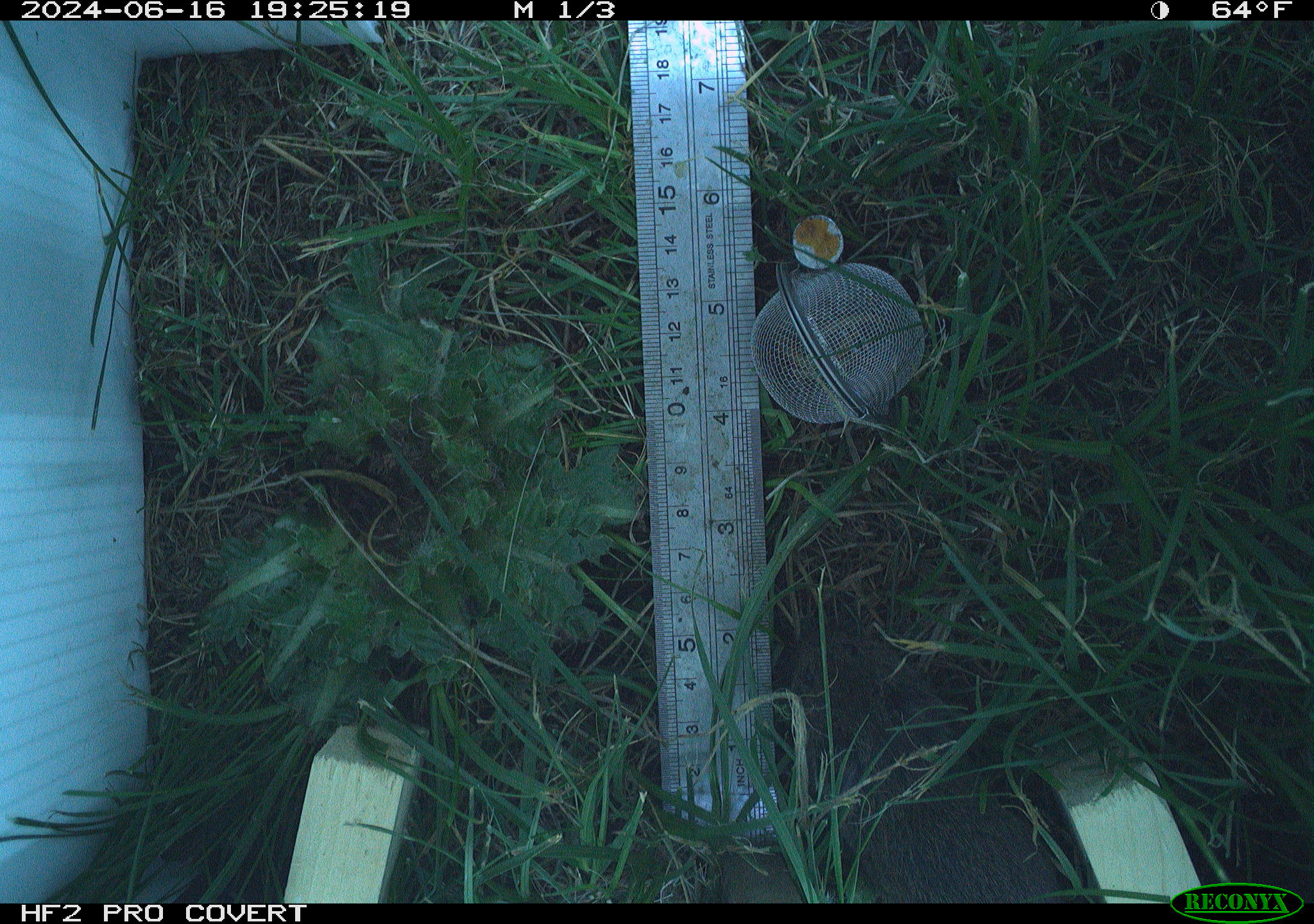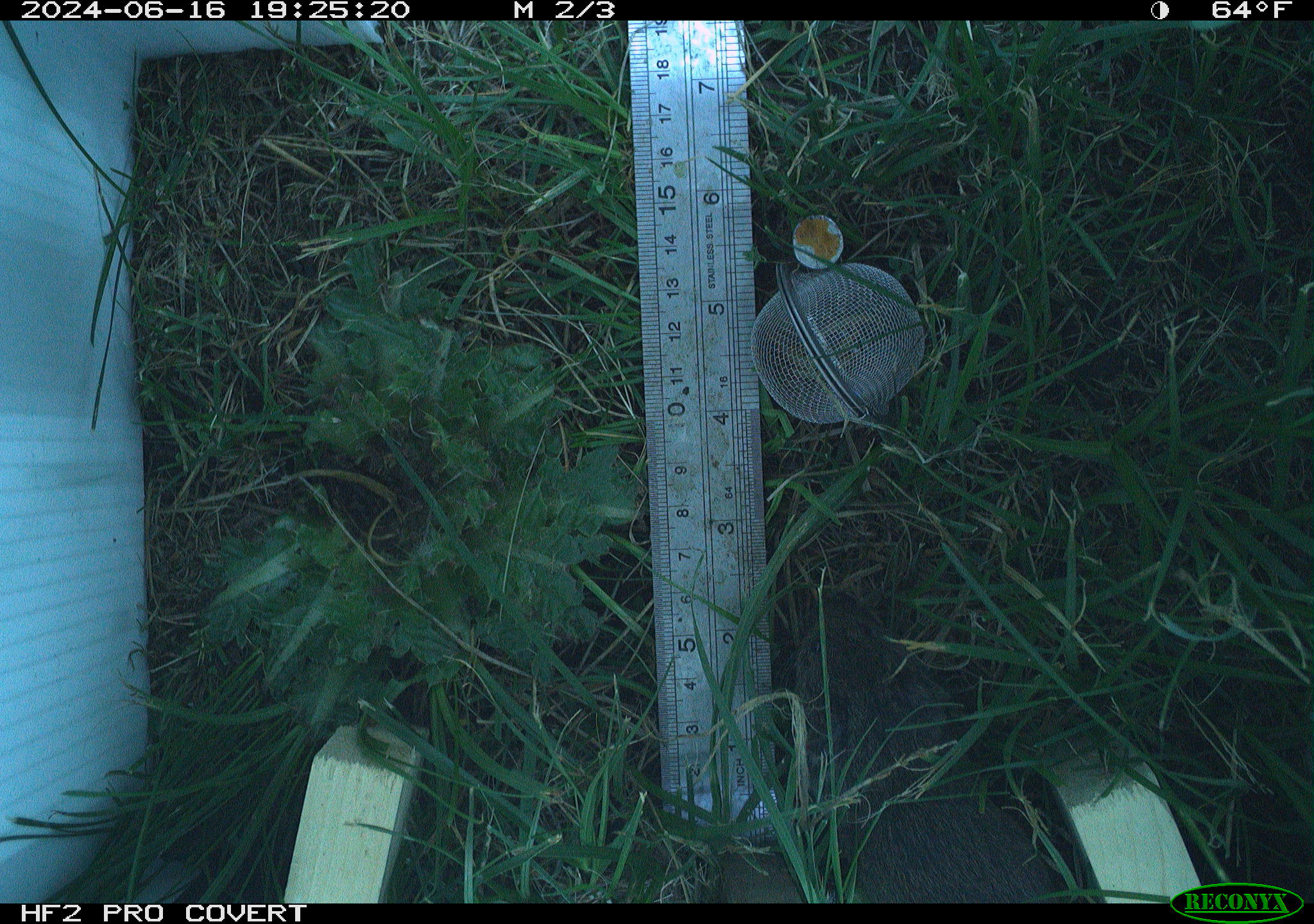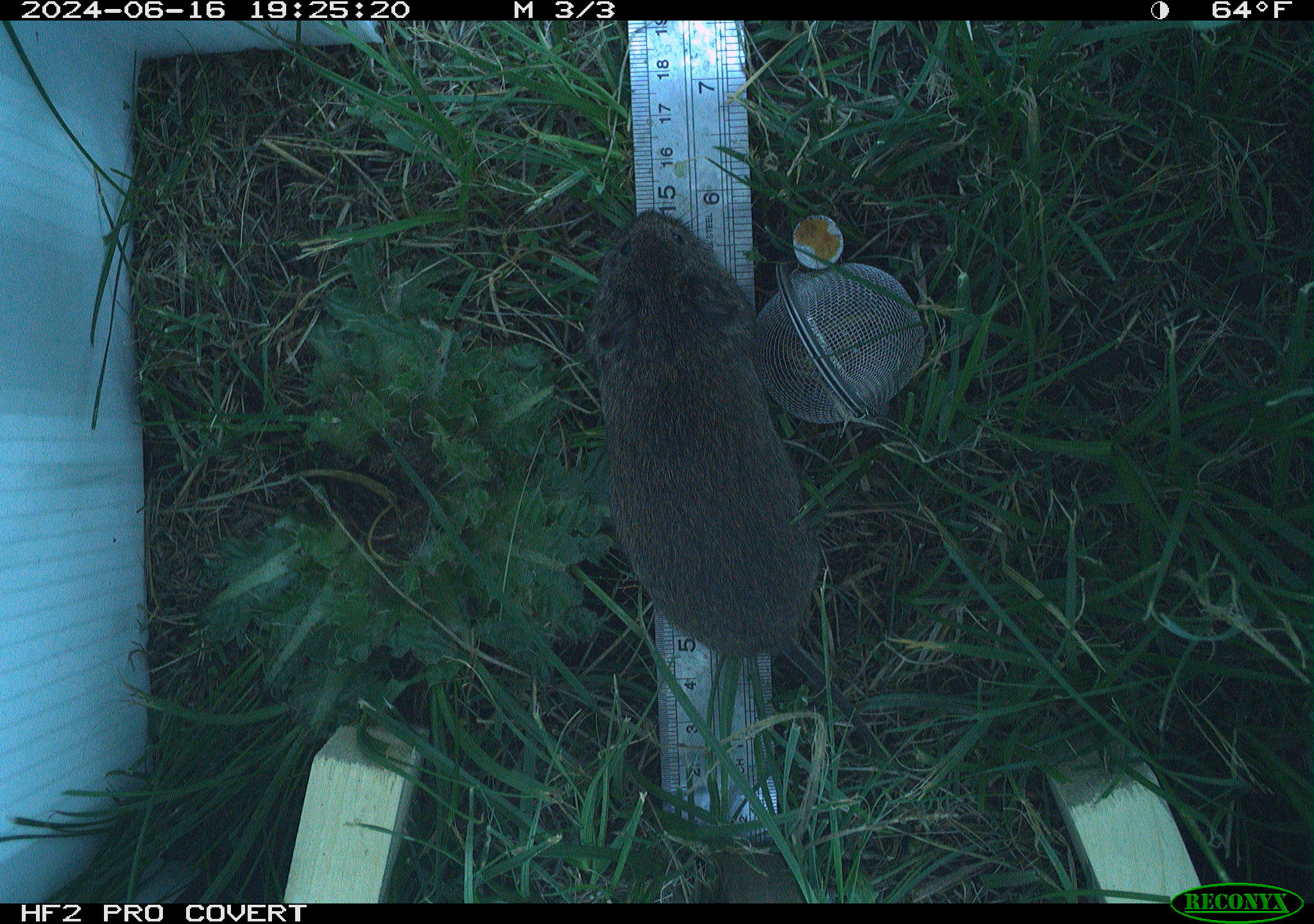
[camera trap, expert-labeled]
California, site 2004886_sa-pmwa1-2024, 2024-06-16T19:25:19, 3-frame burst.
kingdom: Animalia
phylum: Chordata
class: Mammalia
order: Rodentia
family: Cricetidae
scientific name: Arvicolinae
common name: voles, lemmings, and muskrats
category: arvicolinae subfamily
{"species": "arvicolinae subfamily (voles, lemmings, and muskrats) (Arvicolinae)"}